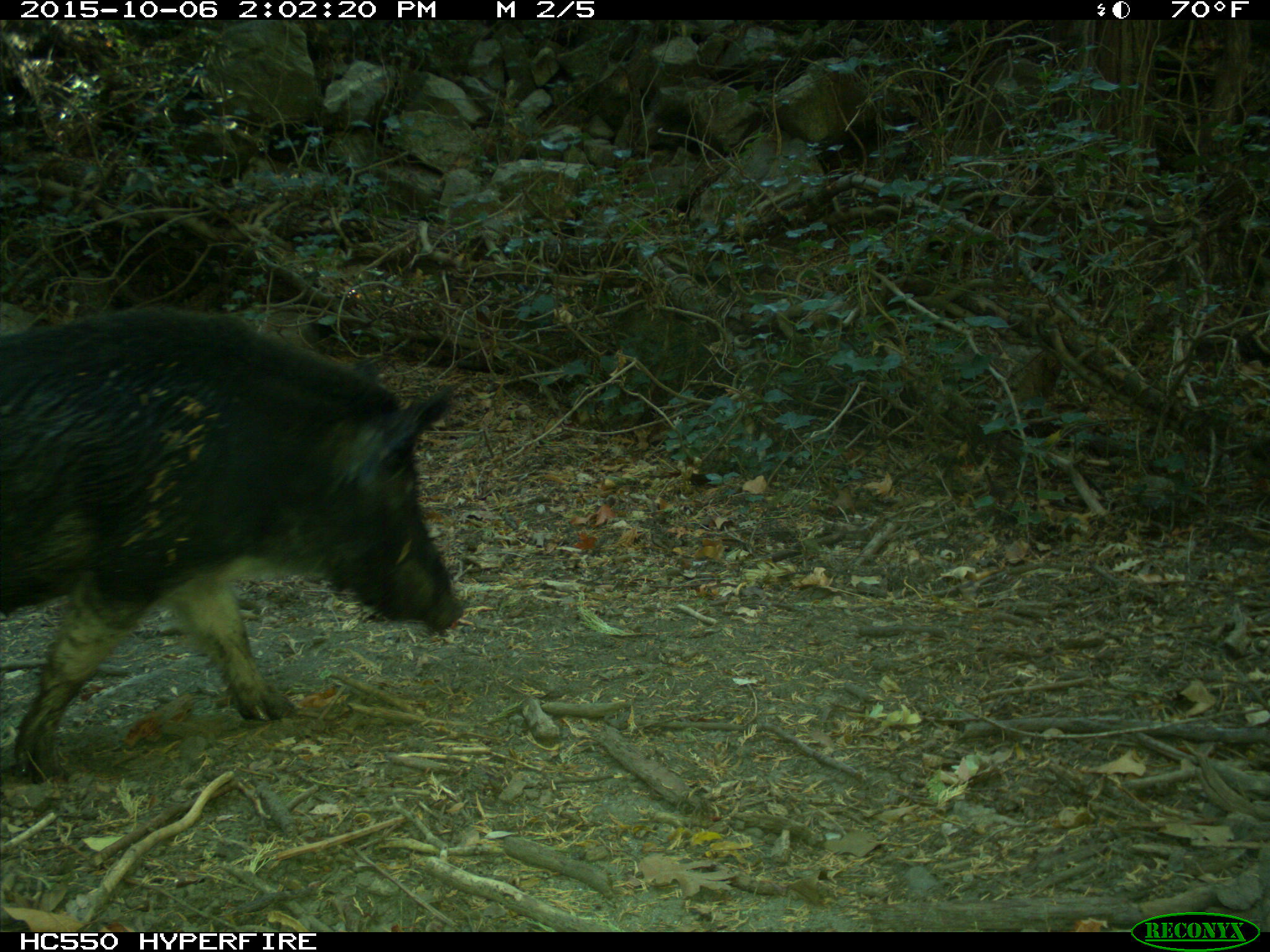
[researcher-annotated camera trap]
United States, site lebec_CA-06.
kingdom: Animalia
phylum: Chordata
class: Mammalia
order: Artiodactyla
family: Suidae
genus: Sus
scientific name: Sus scrofa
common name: wild boar